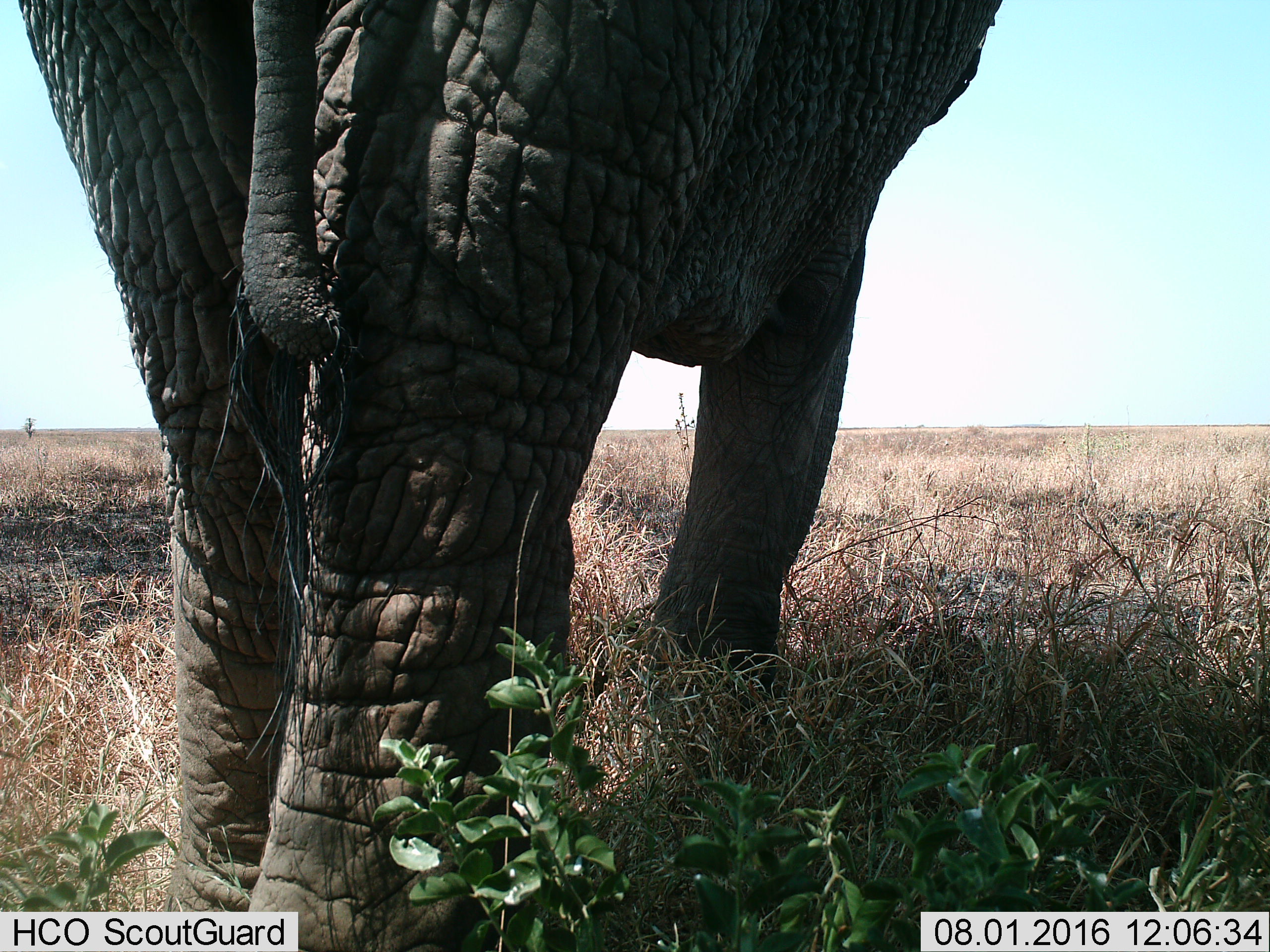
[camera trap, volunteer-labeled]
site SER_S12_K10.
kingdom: Animalia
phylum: Chordata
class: Mammalia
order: Proboscidea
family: Elephantidae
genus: Loxodonta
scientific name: Loxodonta africana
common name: african bush elephant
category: elephant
Elephant (african bush elephant) (Loxodonta africana), count 1. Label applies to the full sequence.